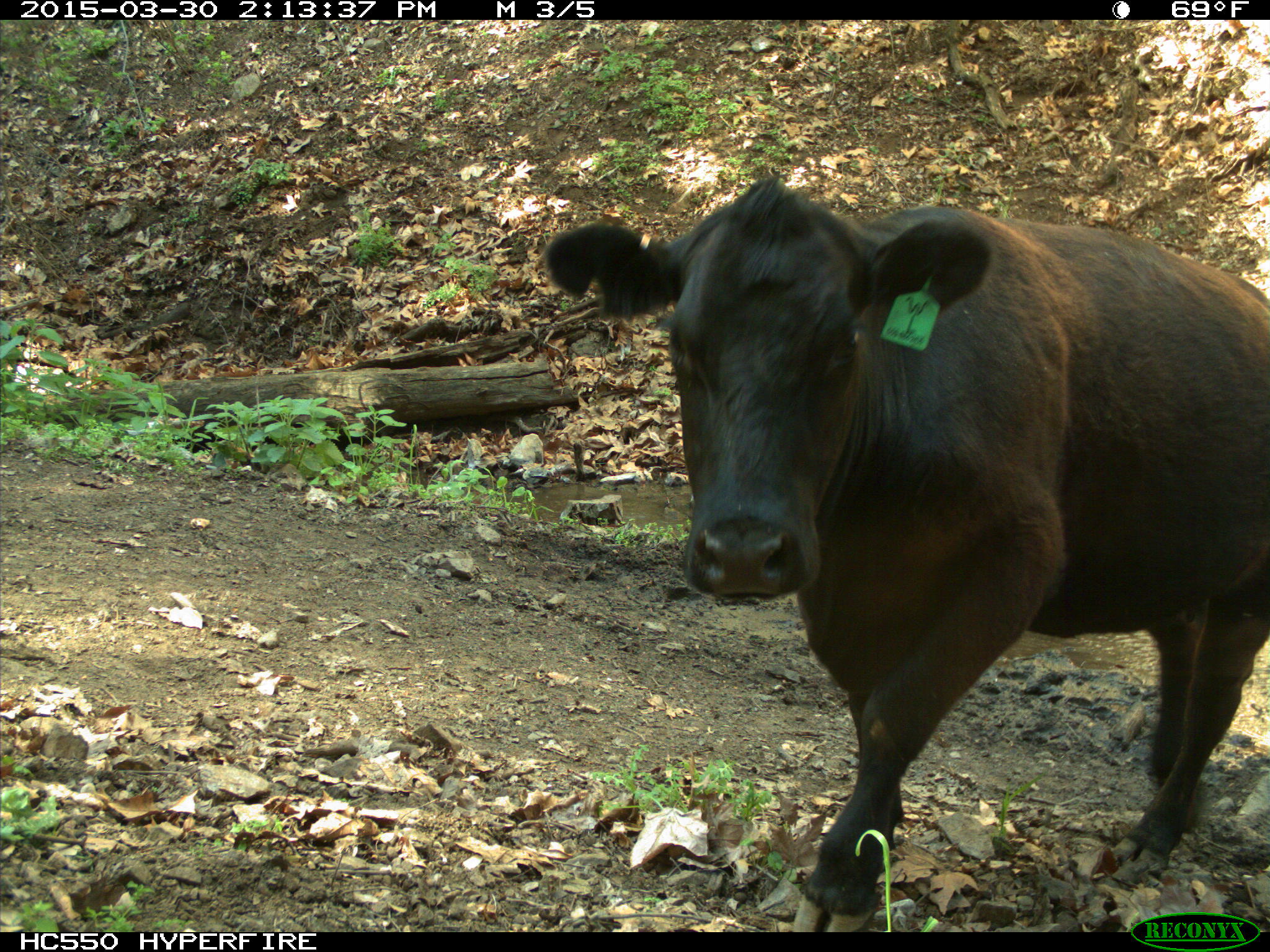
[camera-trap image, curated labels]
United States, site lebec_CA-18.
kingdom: Animalia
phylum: Chordata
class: Mammalia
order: Artiodactyla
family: Bovidae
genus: Bos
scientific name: Bos taurus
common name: domestic cow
Bos taurus (domestic cow).